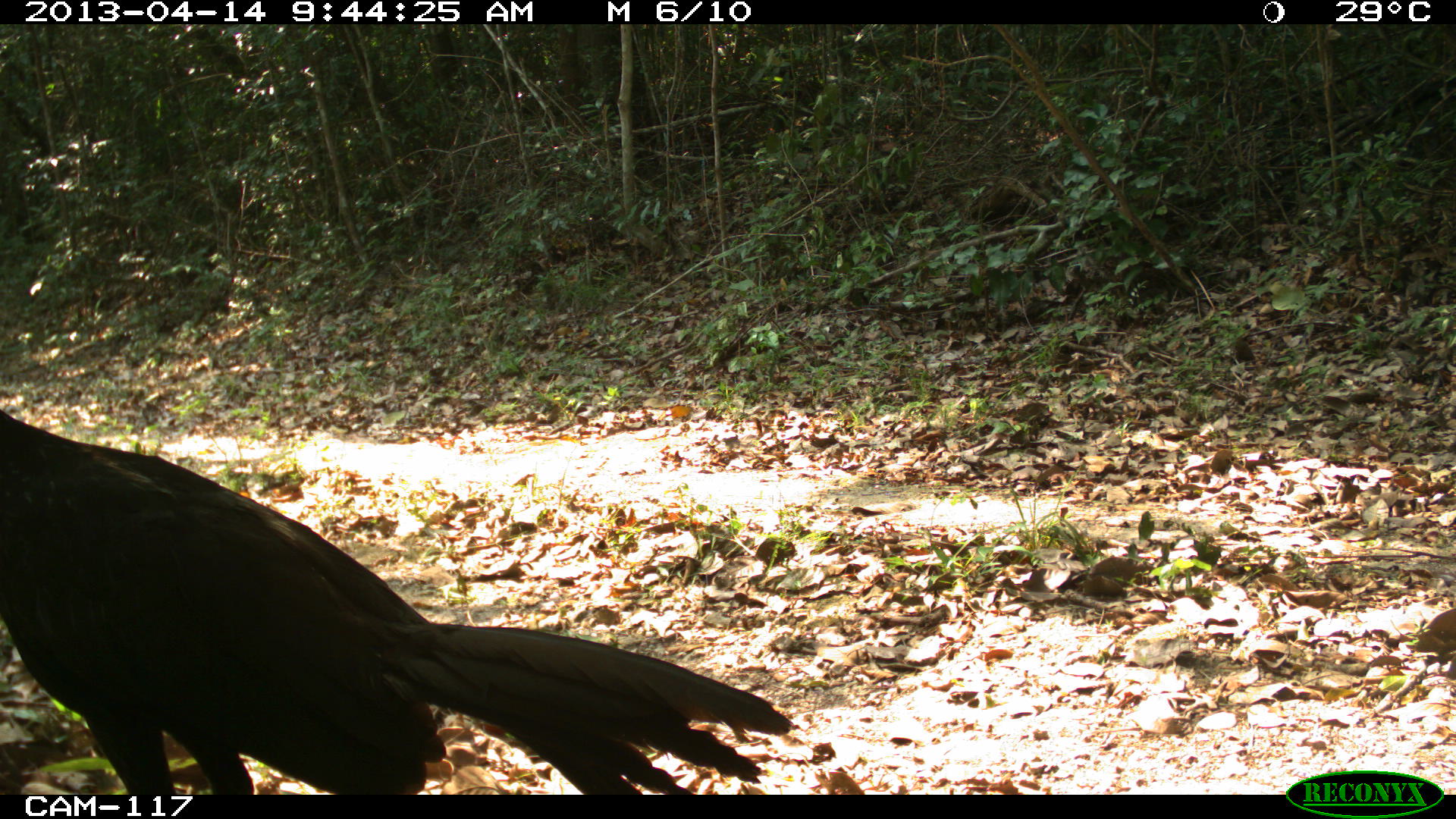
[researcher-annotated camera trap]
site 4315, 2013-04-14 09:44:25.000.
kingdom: Animalia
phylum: Chordata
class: Aves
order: Galliformes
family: Cracidae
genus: Penelope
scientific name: Penelope purpurascens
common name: crested guan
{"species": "Penelope purpurascens (crested guan)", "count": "1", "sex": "male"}